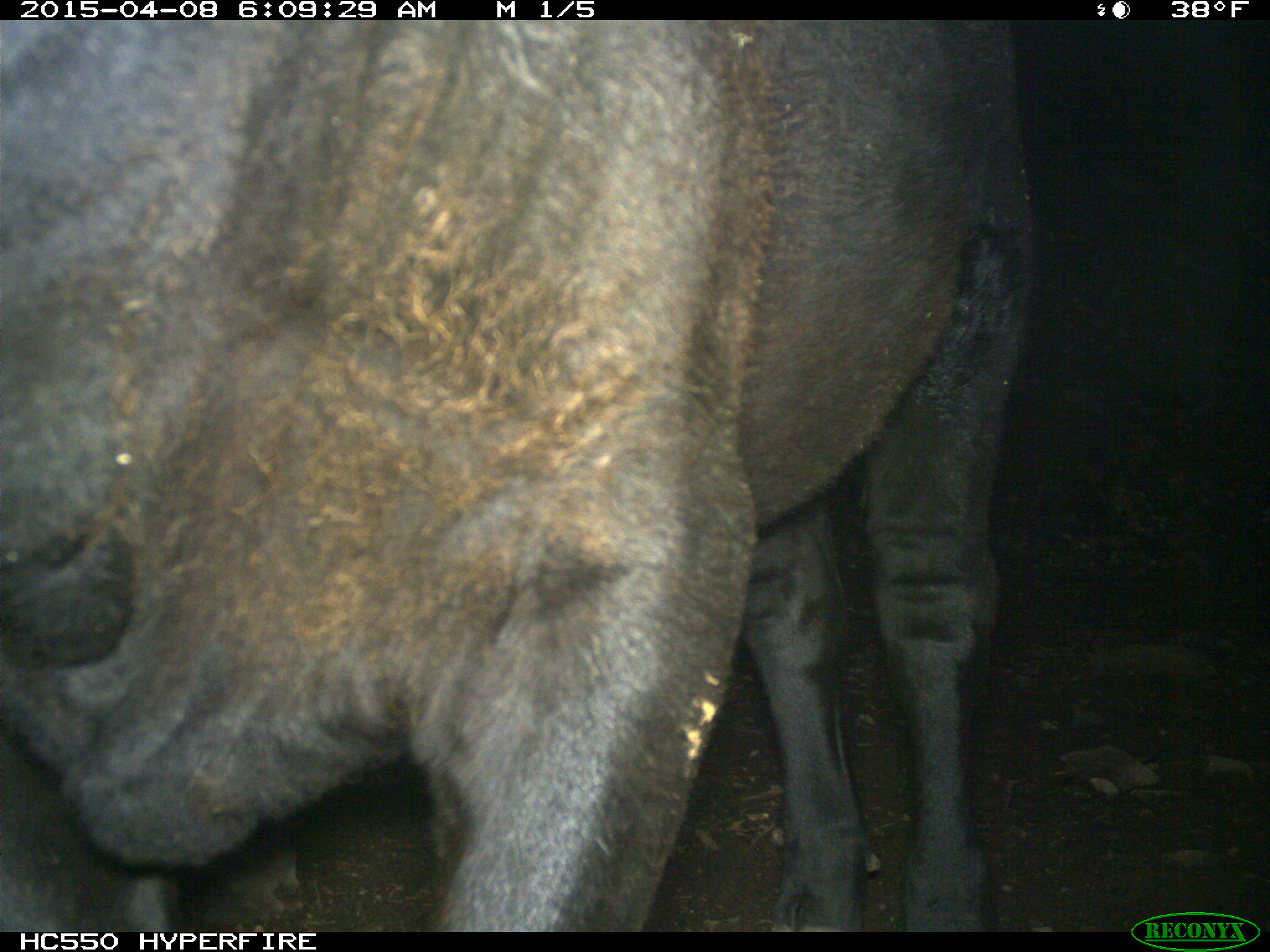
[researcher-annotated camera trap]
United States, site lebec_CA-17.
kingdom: Animalia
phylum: Chordata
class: Mammalia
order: Artiodactyla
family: Bovidae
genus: Bos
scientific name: Bos taurus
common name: domestic cow